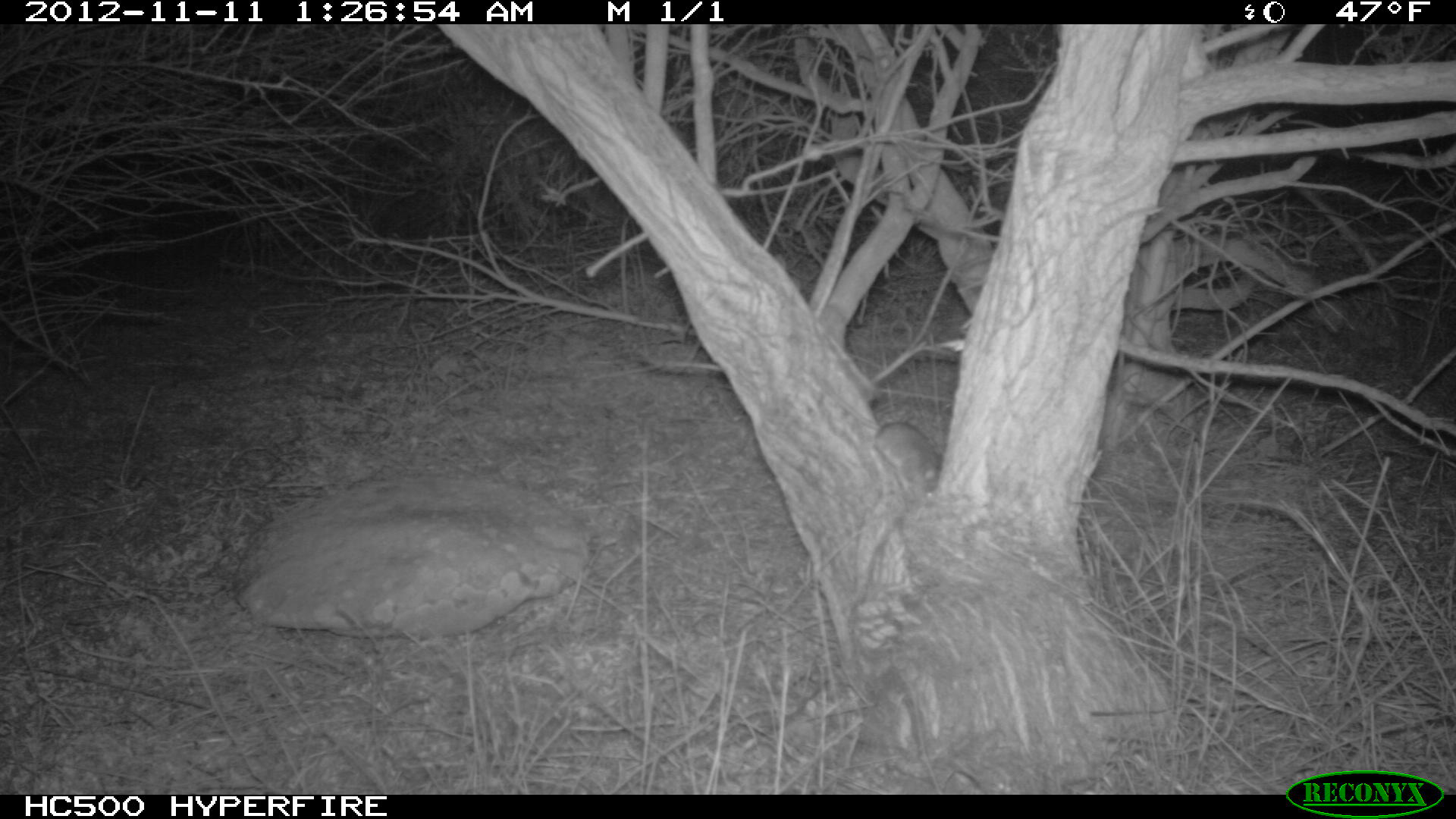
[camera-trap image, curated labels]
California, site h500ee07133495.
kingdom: Animalia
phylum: Chordata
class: Mammalia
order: Rodentia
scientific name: Rodentia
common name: rodent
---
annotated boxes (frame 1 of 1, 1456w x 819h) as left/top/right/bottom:
rodent: 873/421/943/497